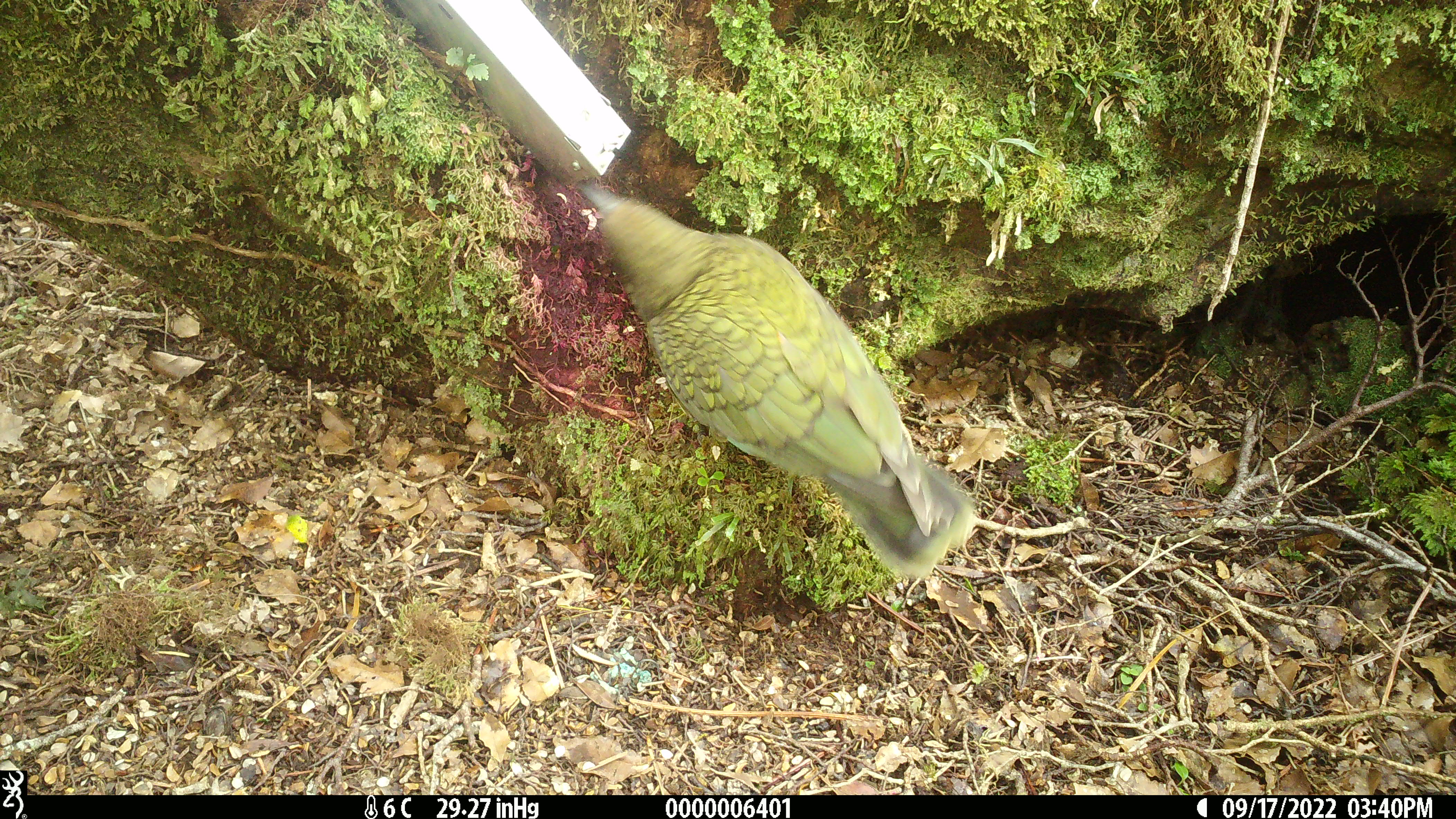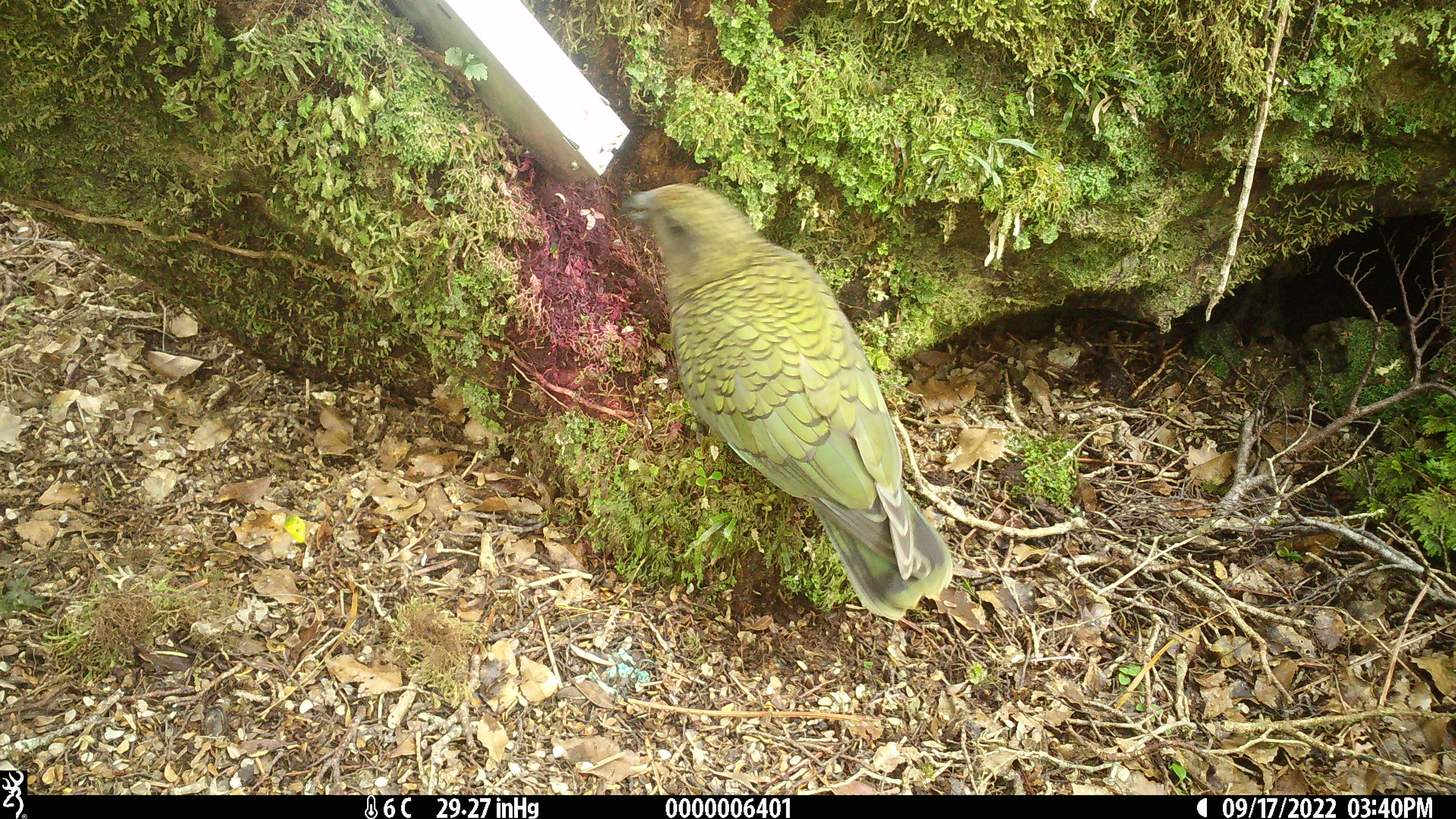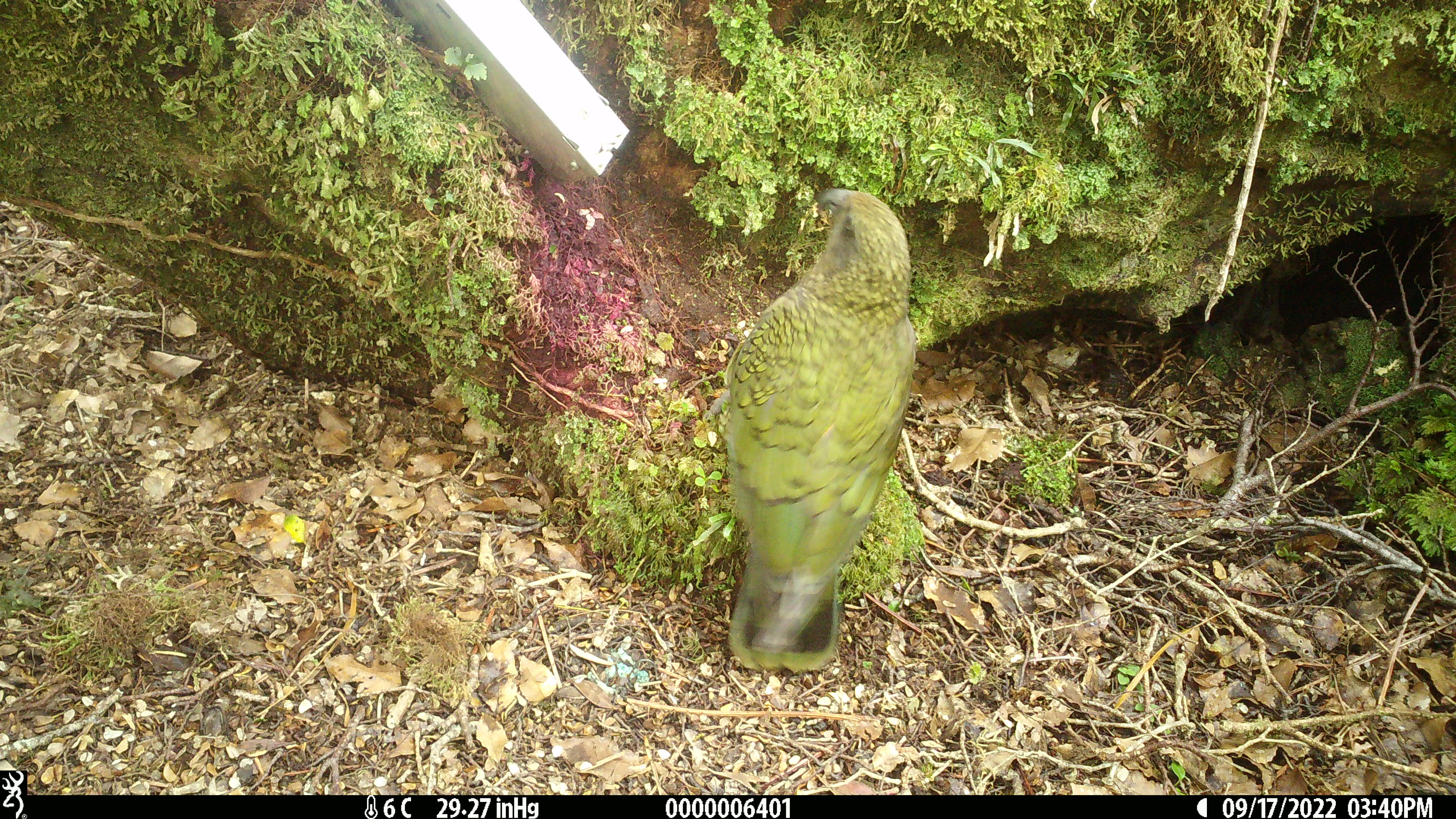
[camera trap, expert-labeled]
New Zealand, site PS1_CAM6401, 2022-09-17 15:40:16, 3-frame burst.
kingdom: Animalia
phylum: Chordata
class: Aves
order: Psittaciformes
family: Strigopidae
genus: Nestor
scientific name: Nestor notabilis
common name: kea